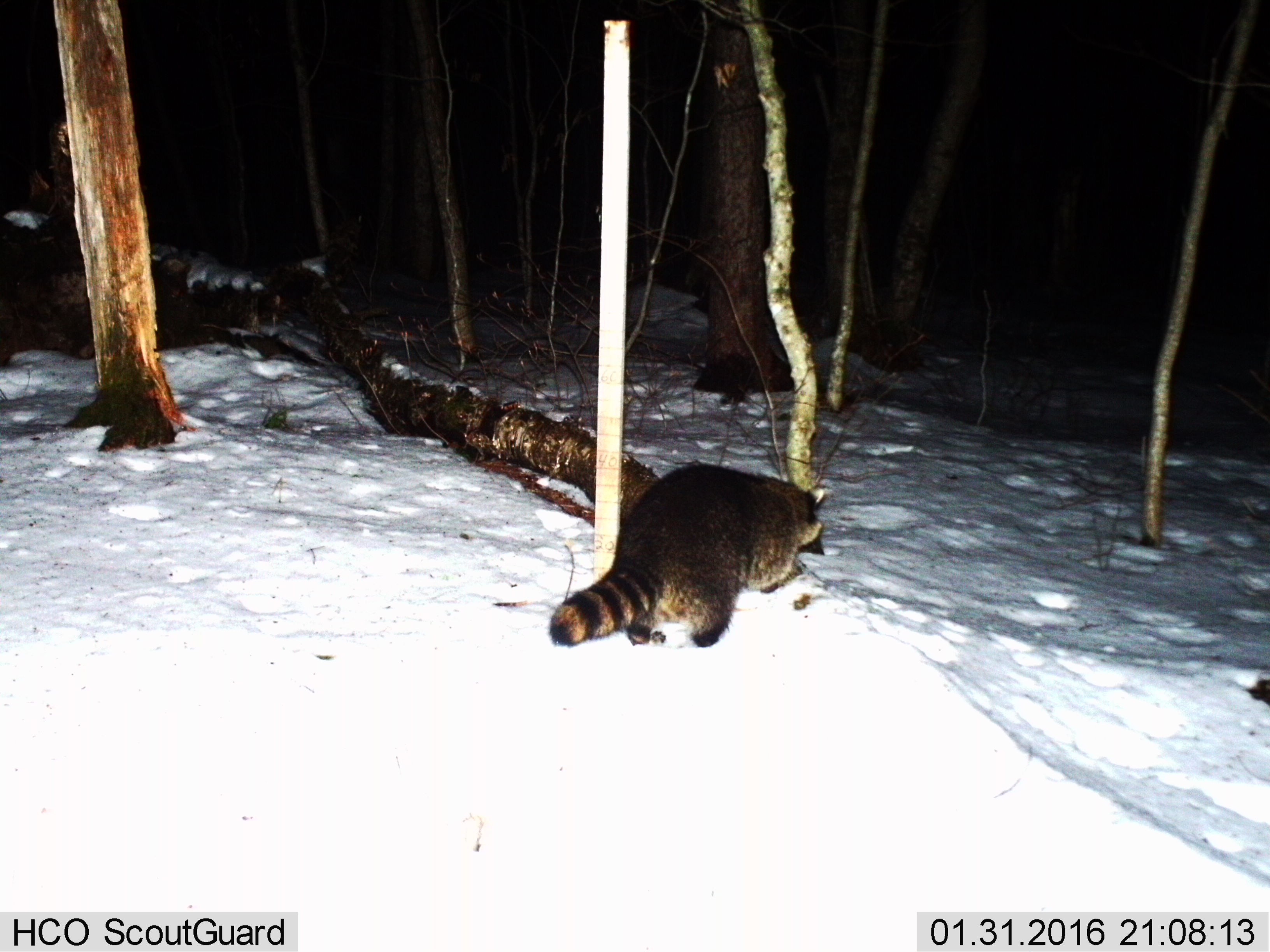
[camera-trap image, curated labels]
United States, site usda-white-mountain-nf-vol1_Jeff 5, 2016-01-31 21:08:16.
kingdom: Animalia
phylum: Chordata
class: Mammalia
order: Carnivora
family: Procyonidae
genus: Procyon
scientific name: Procyon lotor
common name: raccoon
Raccoon (Procyon lotor).